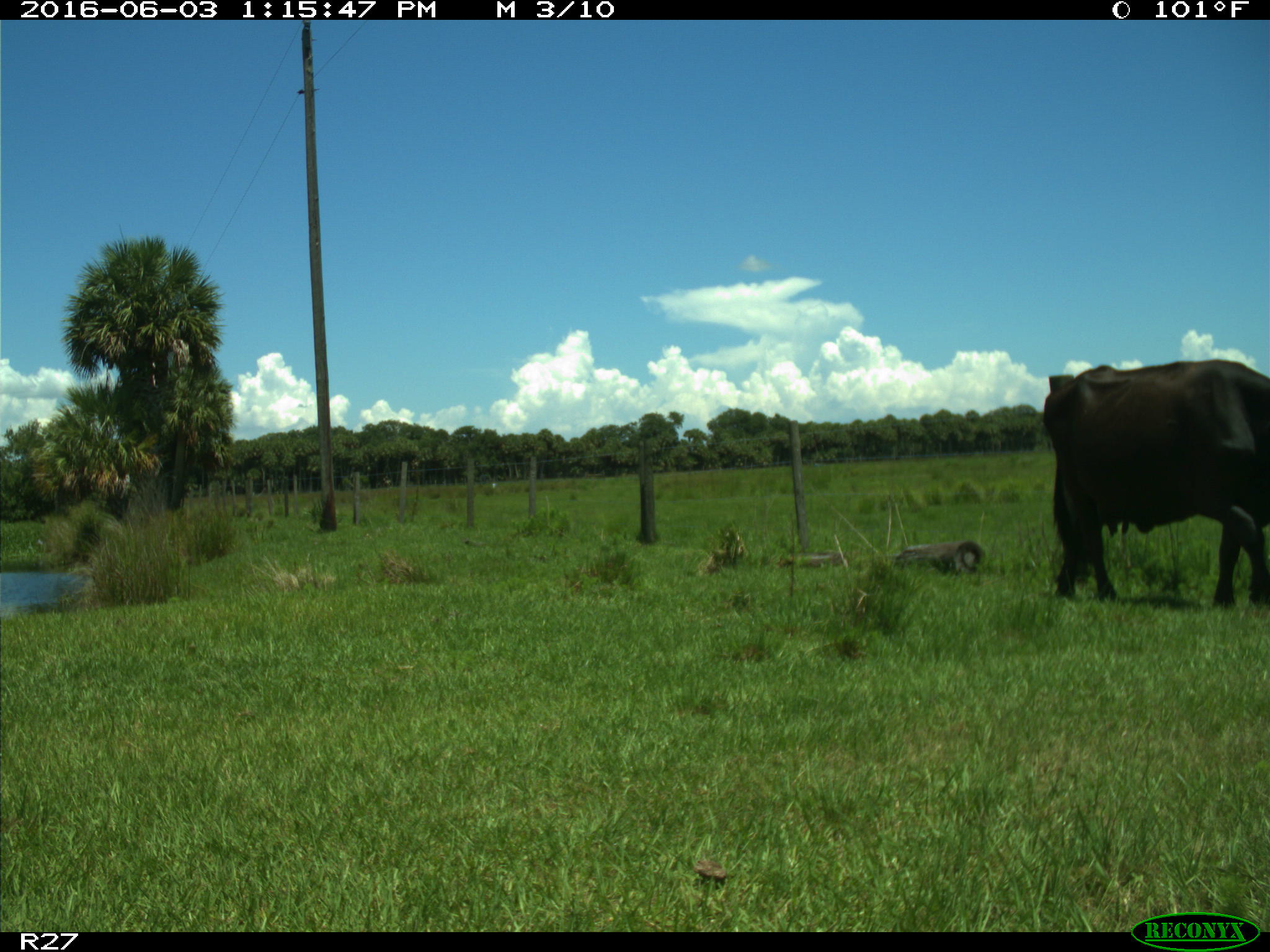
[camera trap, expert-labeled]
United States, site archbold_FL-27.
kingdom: Animalia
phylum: Chordata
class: Mammalia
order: Artiodactyla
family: Bovidae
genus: Bos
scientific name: Bos taurus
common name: domestic cow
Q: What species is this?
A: Bos taurus (domestic cow).